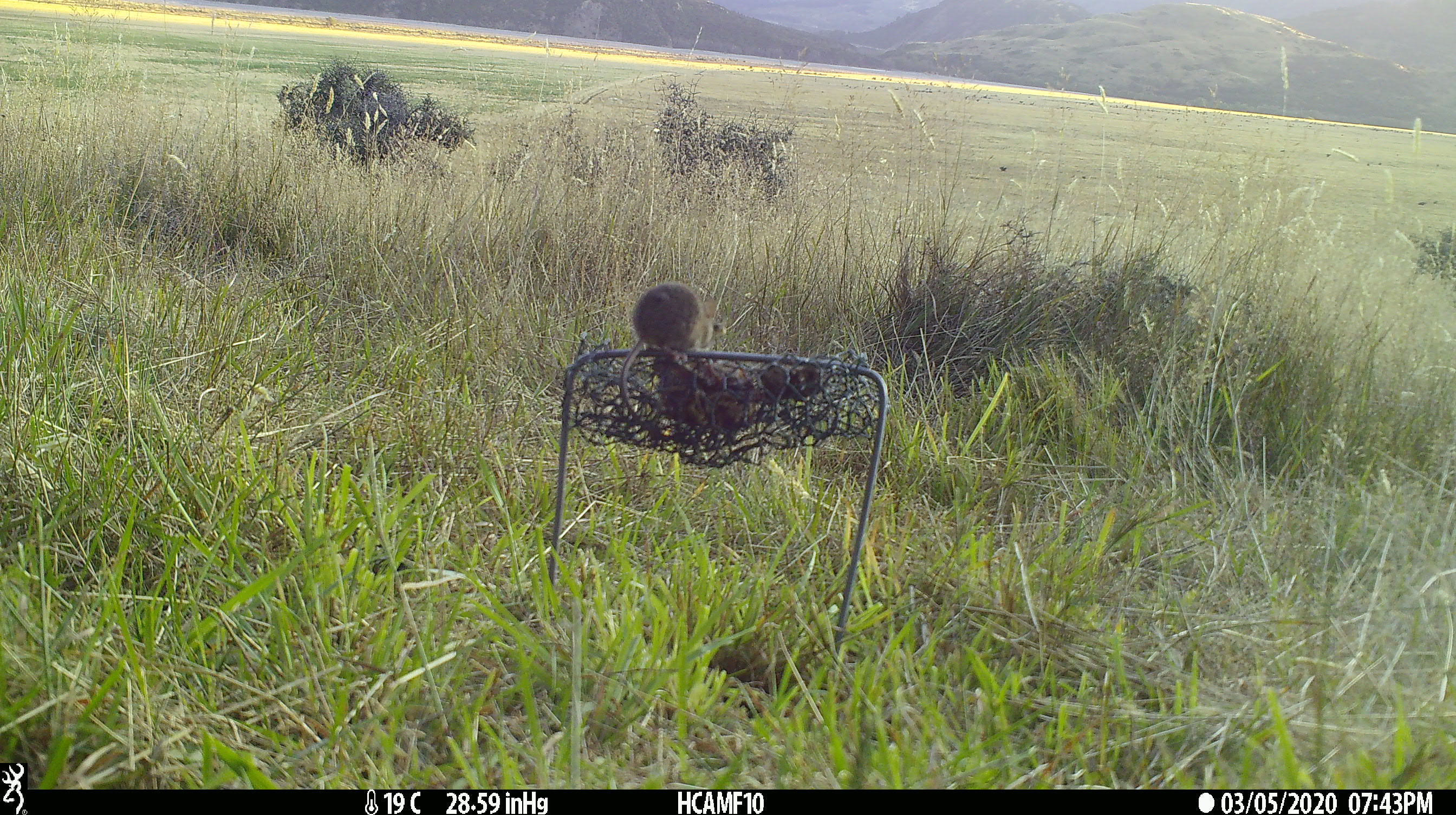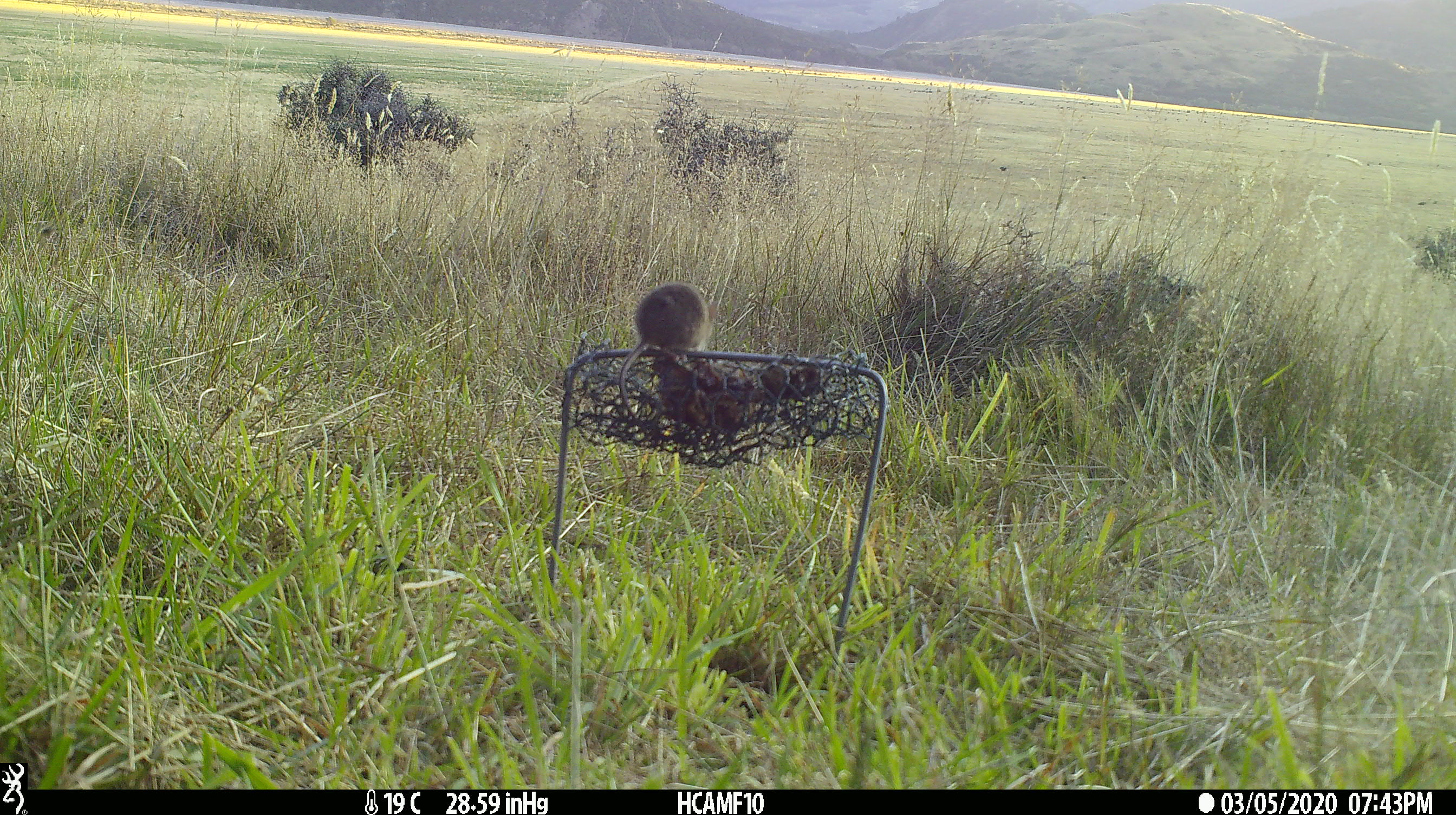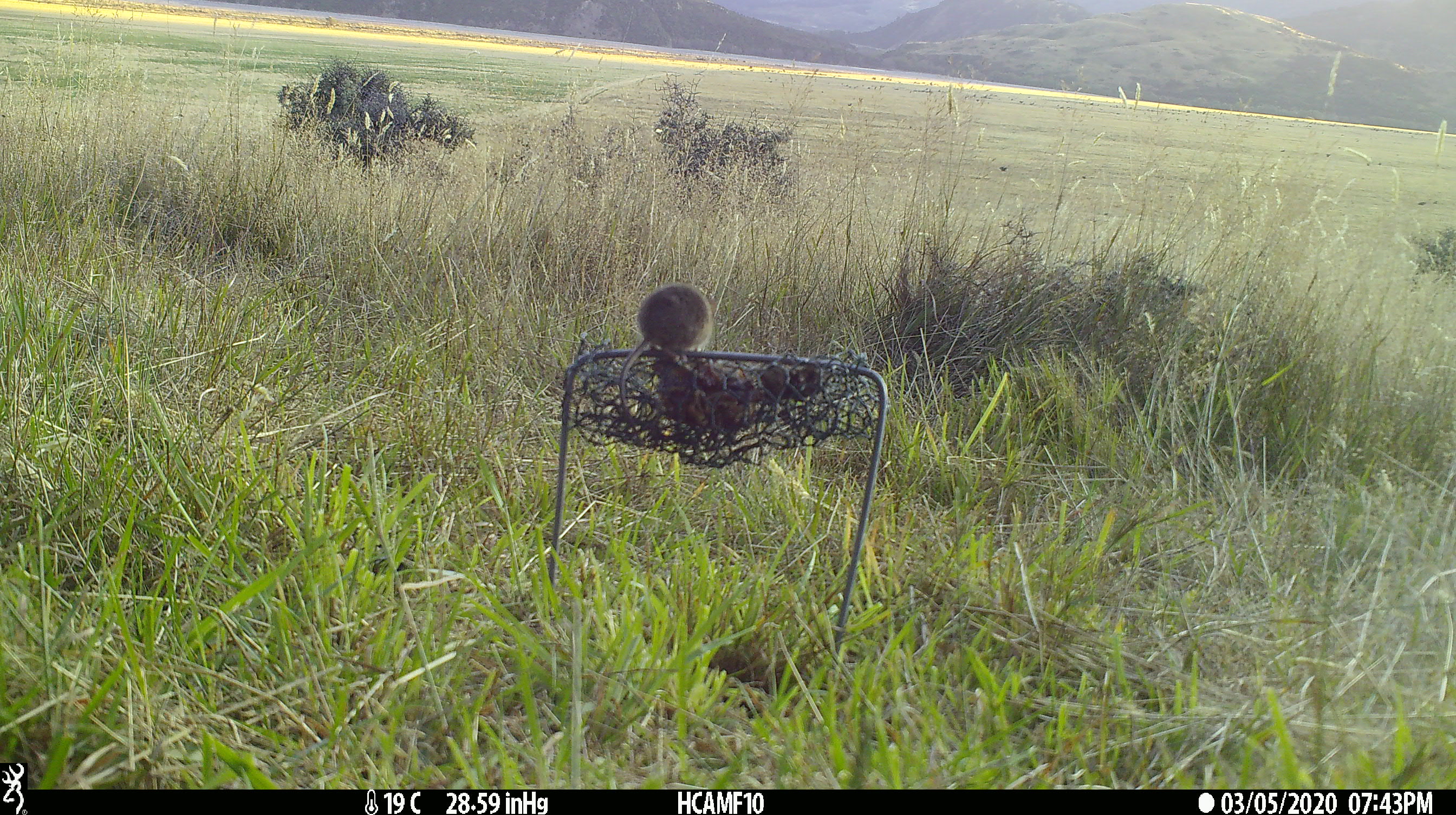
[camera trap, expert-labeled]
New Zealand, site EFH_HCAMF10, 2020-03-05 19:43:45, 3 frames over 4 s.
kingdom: Animalia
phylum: Chordata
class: Mammalia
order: Rodentia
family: Muridae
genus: Mus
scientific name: Mus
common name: mouse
Mouse (Mus).